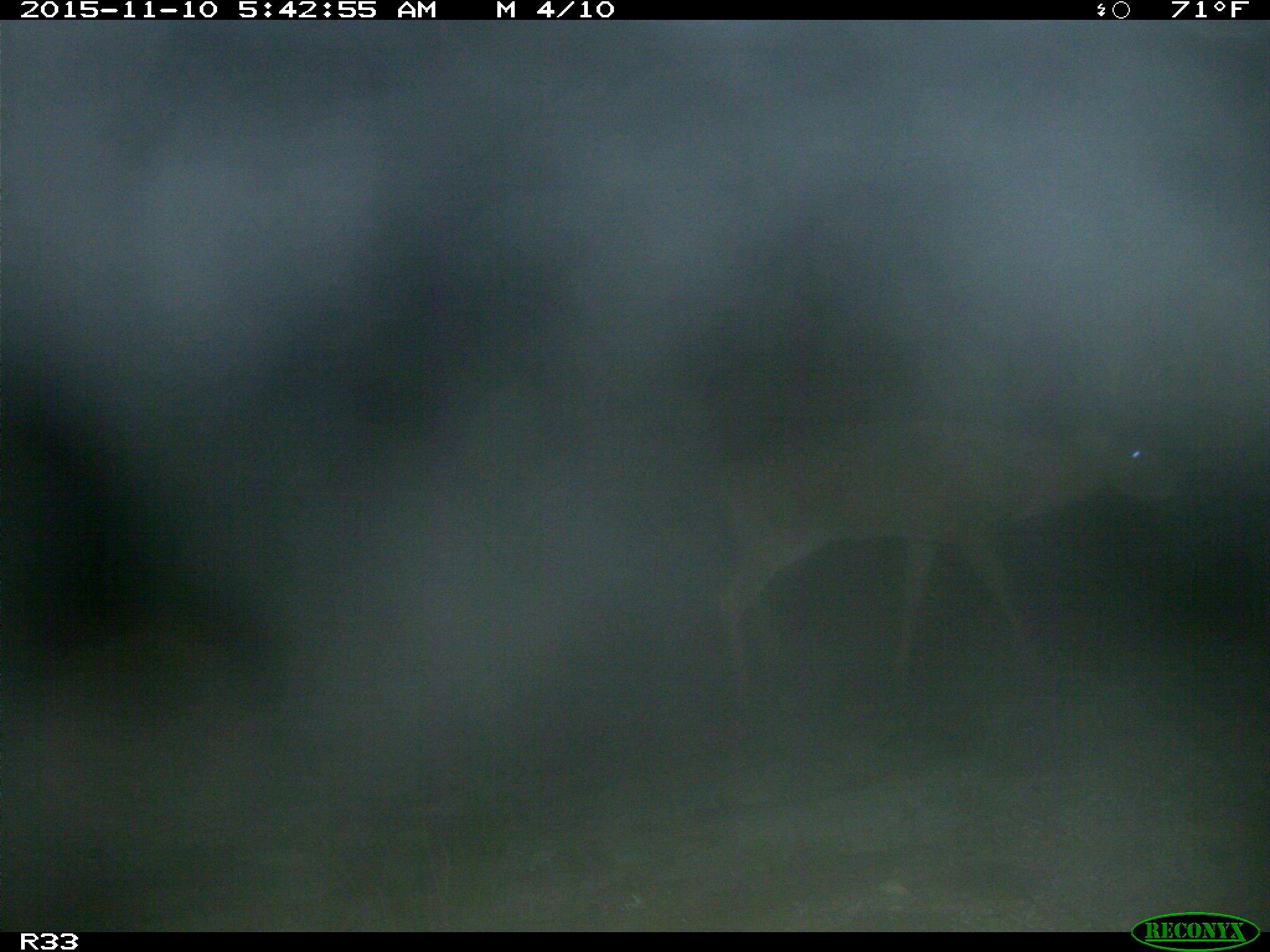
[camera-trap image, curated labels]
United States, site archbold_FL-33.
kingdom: Animalia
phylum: Chordata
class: Mammalia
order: Artiodactyla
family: Cervidae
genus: Odocoileus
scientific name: Odocoileus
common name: deer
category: unidentified deer